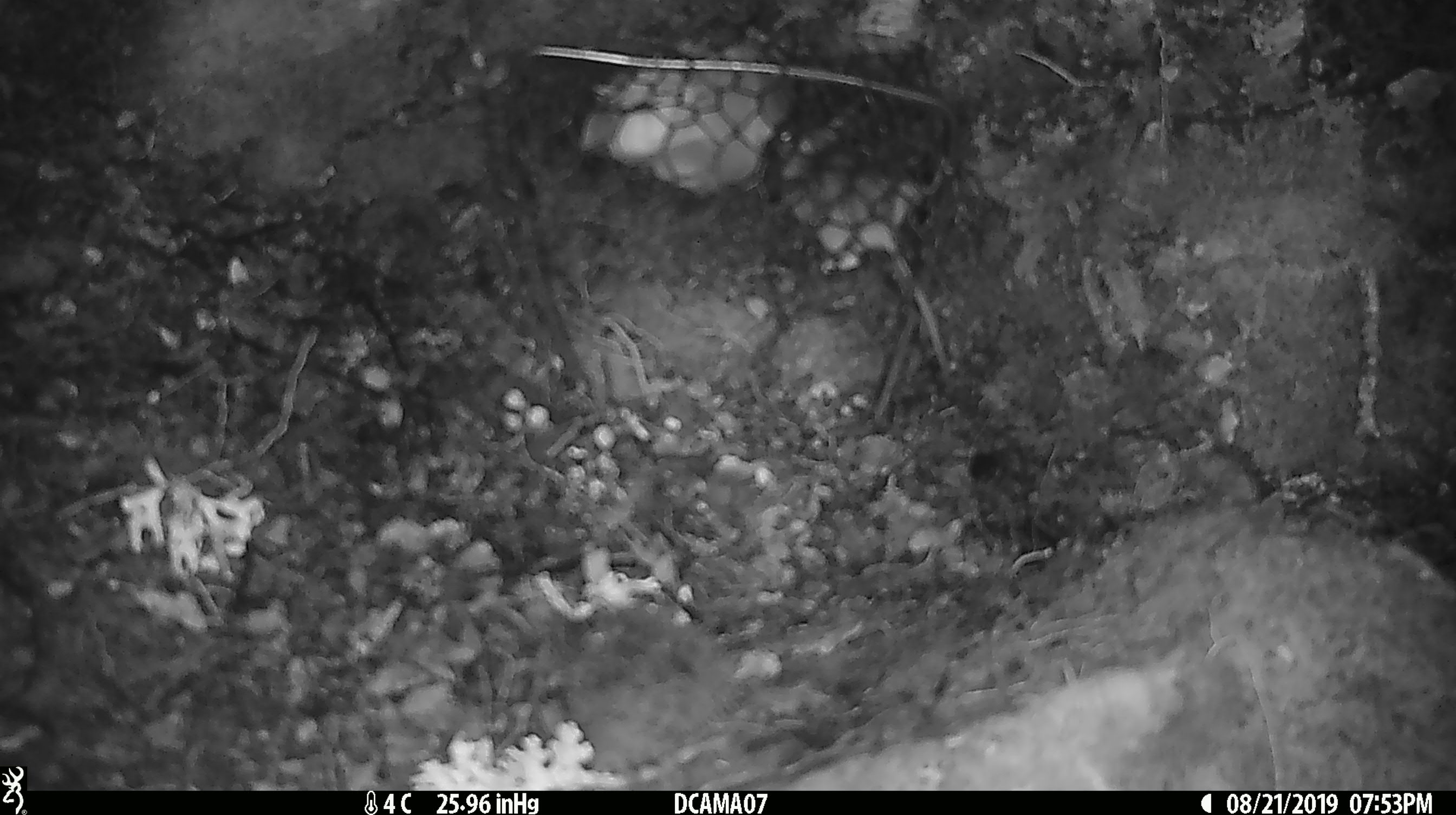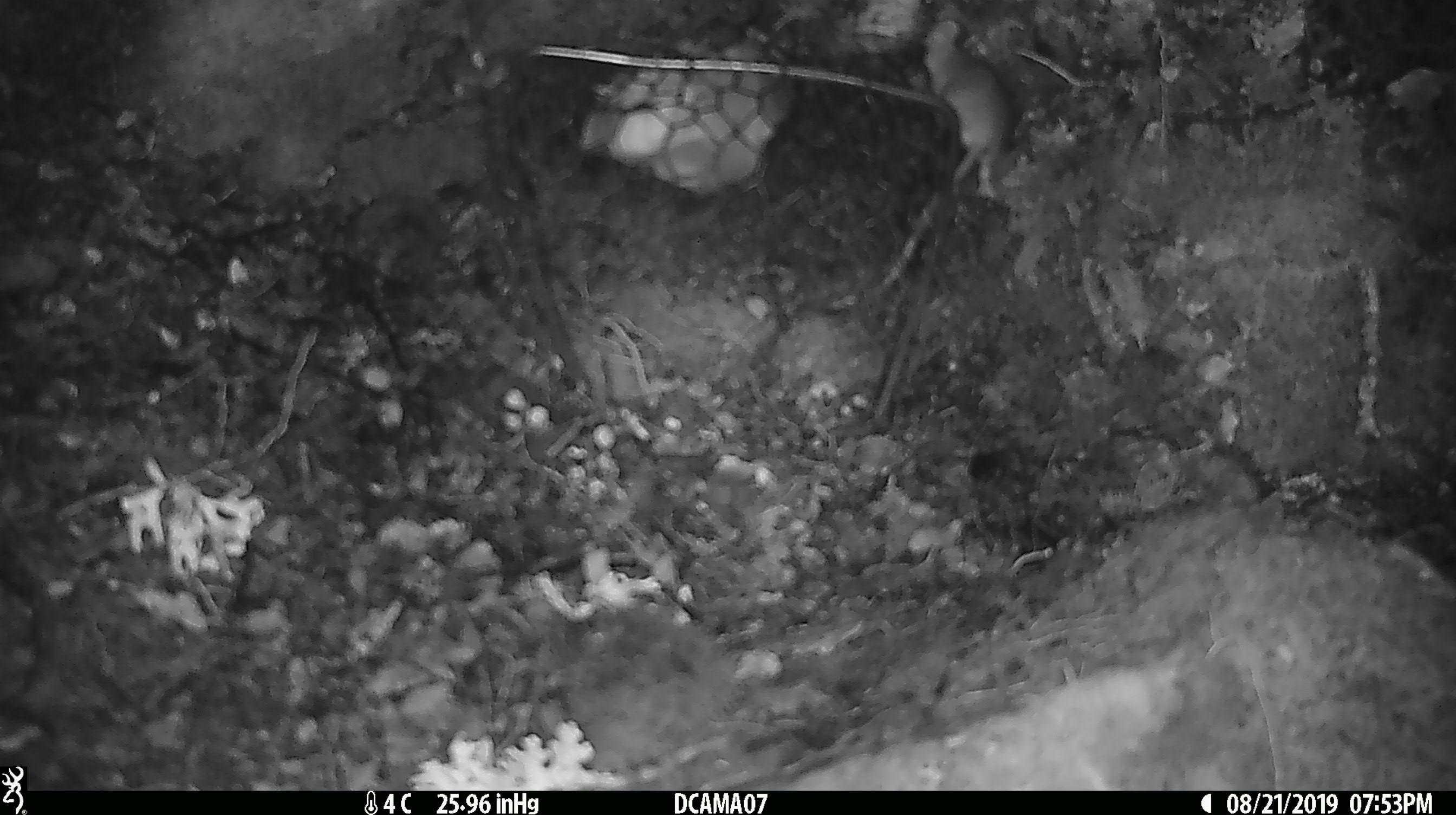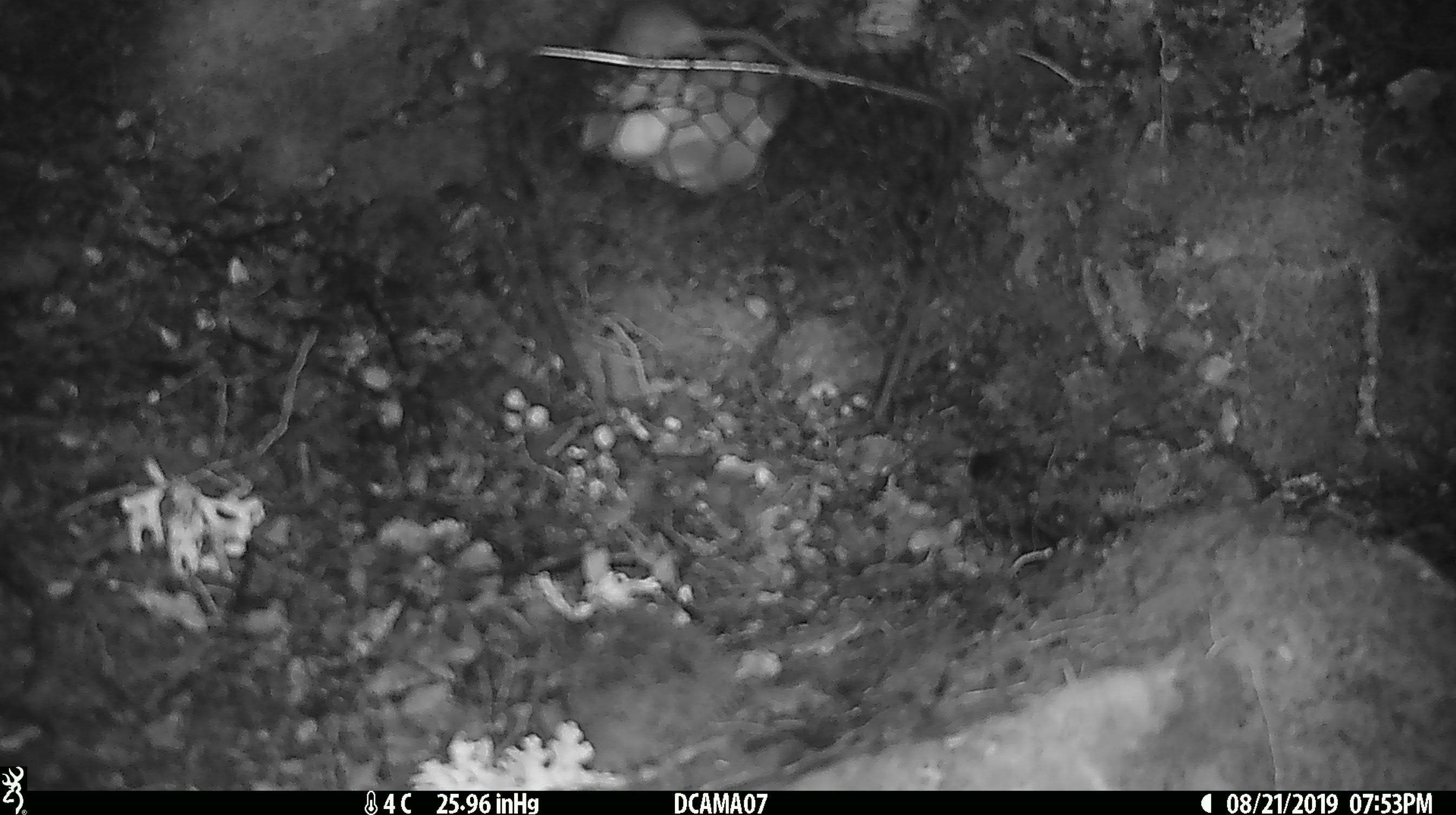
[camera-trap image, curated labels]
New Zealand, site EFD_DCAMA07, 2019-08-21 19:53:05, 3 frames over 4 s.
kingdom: Animalia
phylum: Chordata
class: Mammalia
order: Rodentia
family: Muridae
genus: Mus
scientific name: Mus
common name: mouse